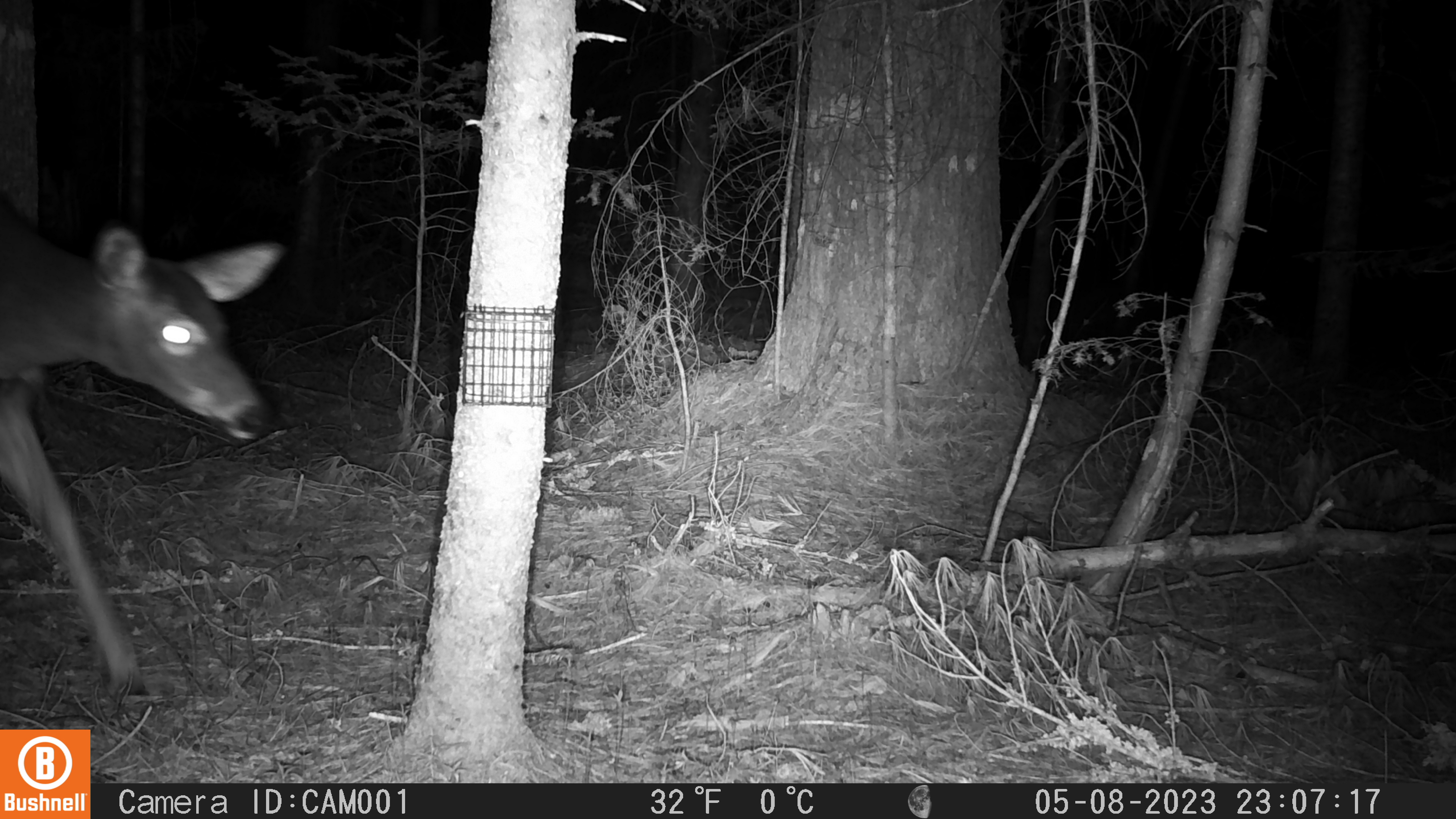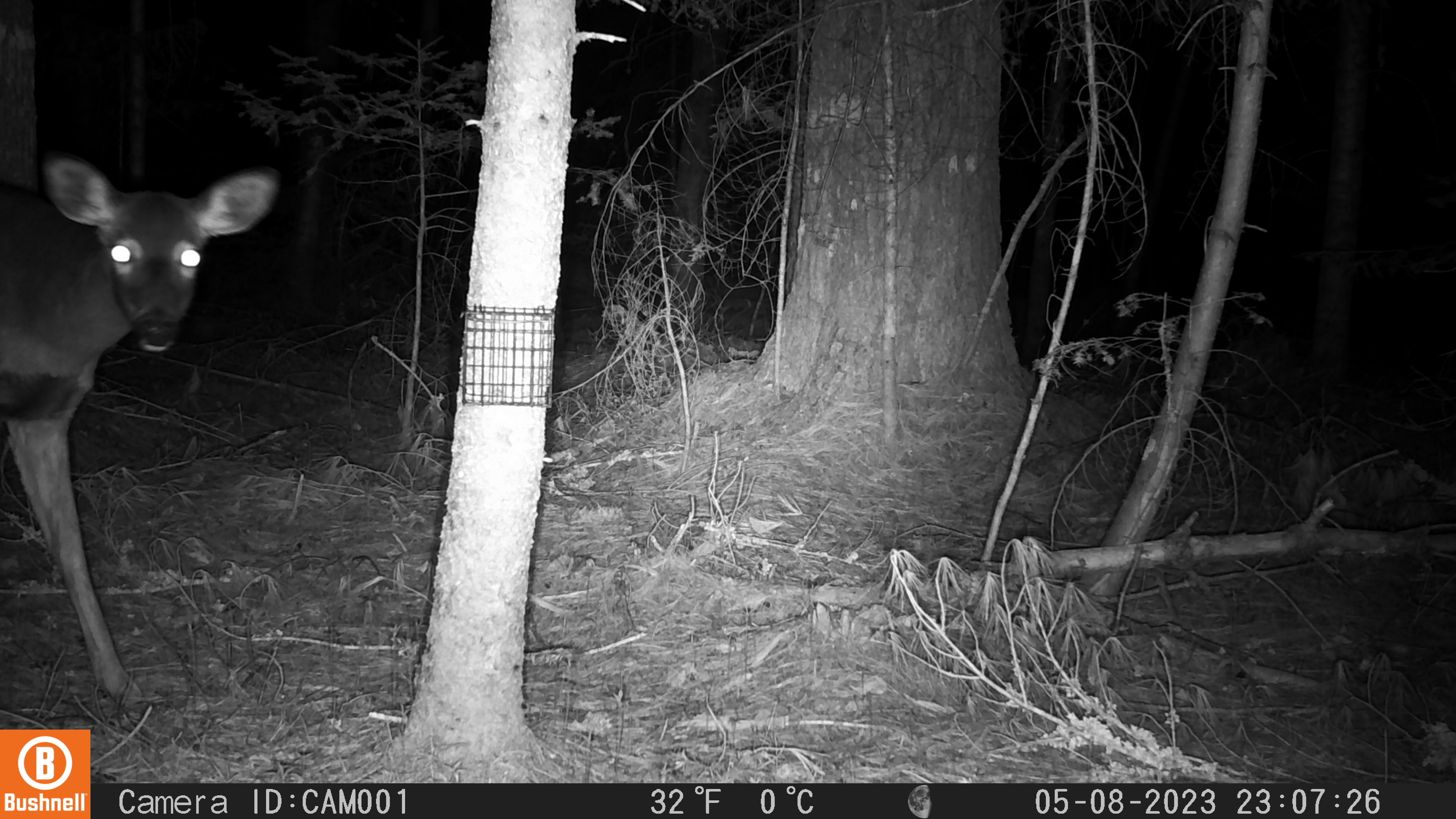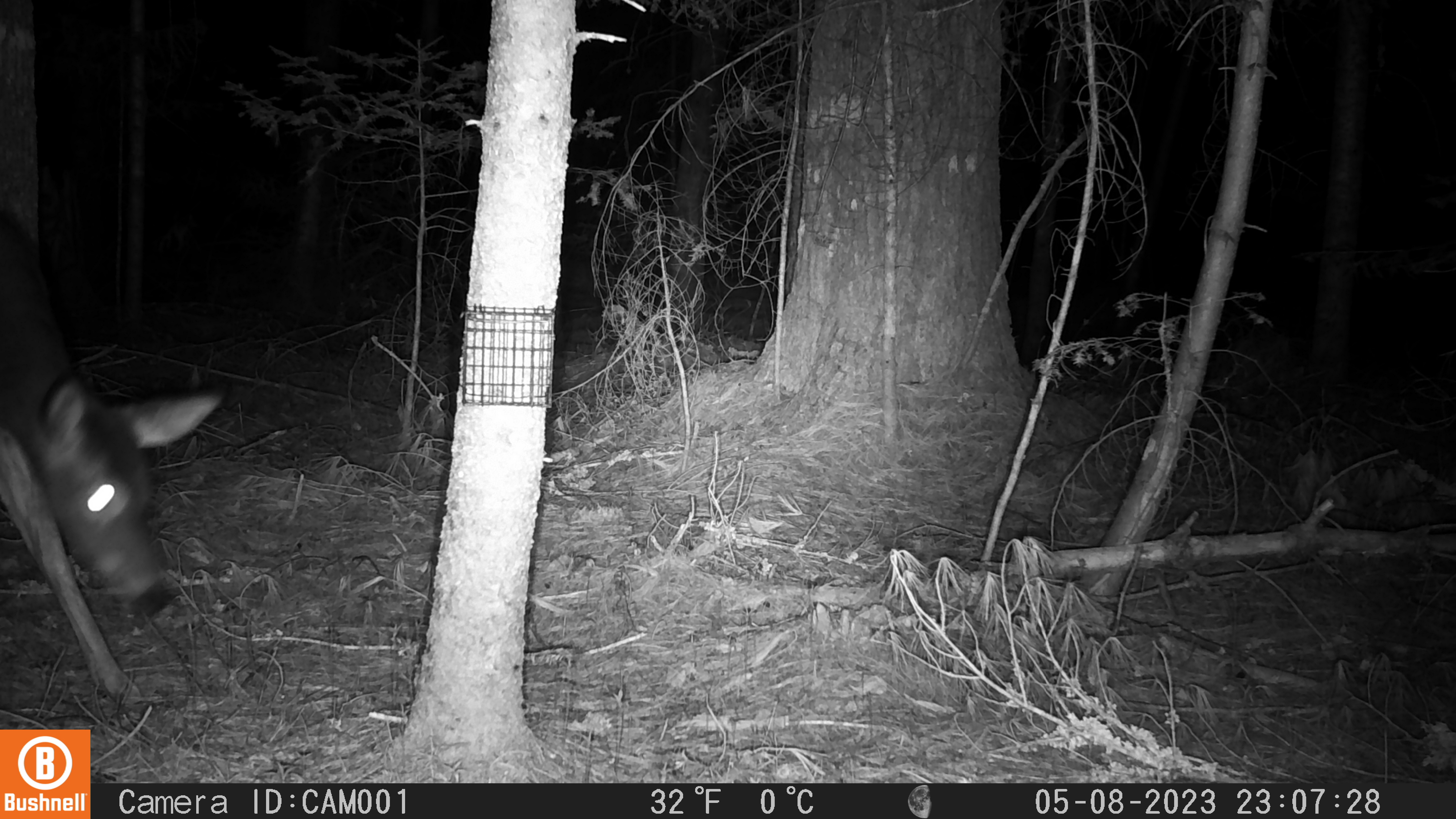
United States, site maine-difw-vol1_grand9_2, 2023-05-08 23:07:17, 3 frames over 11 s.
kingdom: Animalia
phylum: Chordata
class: Mammalia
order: Artiodactyla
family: Cervidae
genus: Odocoileus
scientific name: Odocoileus virginianus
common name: white-tailed deer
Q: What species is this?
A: White-tailed deer (Odocoileus virginianus).